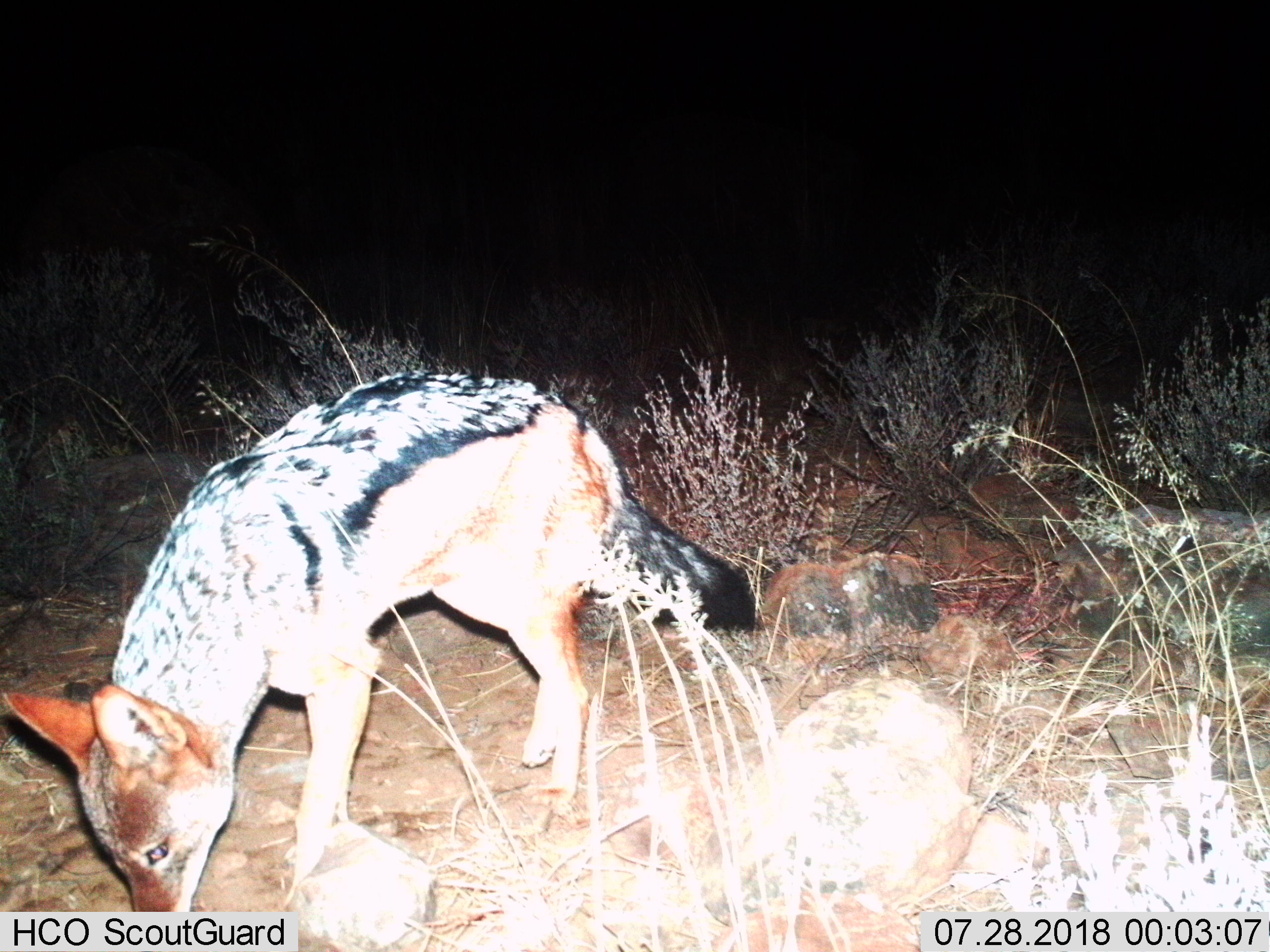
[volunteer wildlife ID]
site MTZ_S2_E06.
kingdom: Animalia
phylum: Chordata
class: Mammalia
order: Carnivora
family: Canidae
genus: Lupulella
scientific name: Lupulella mesomelas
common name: black-backed jackal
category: jackalblackbacked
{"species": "jackalblackbacked (black-backed jackal) (Lupulella mesomelas)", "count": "1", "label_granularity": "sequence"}